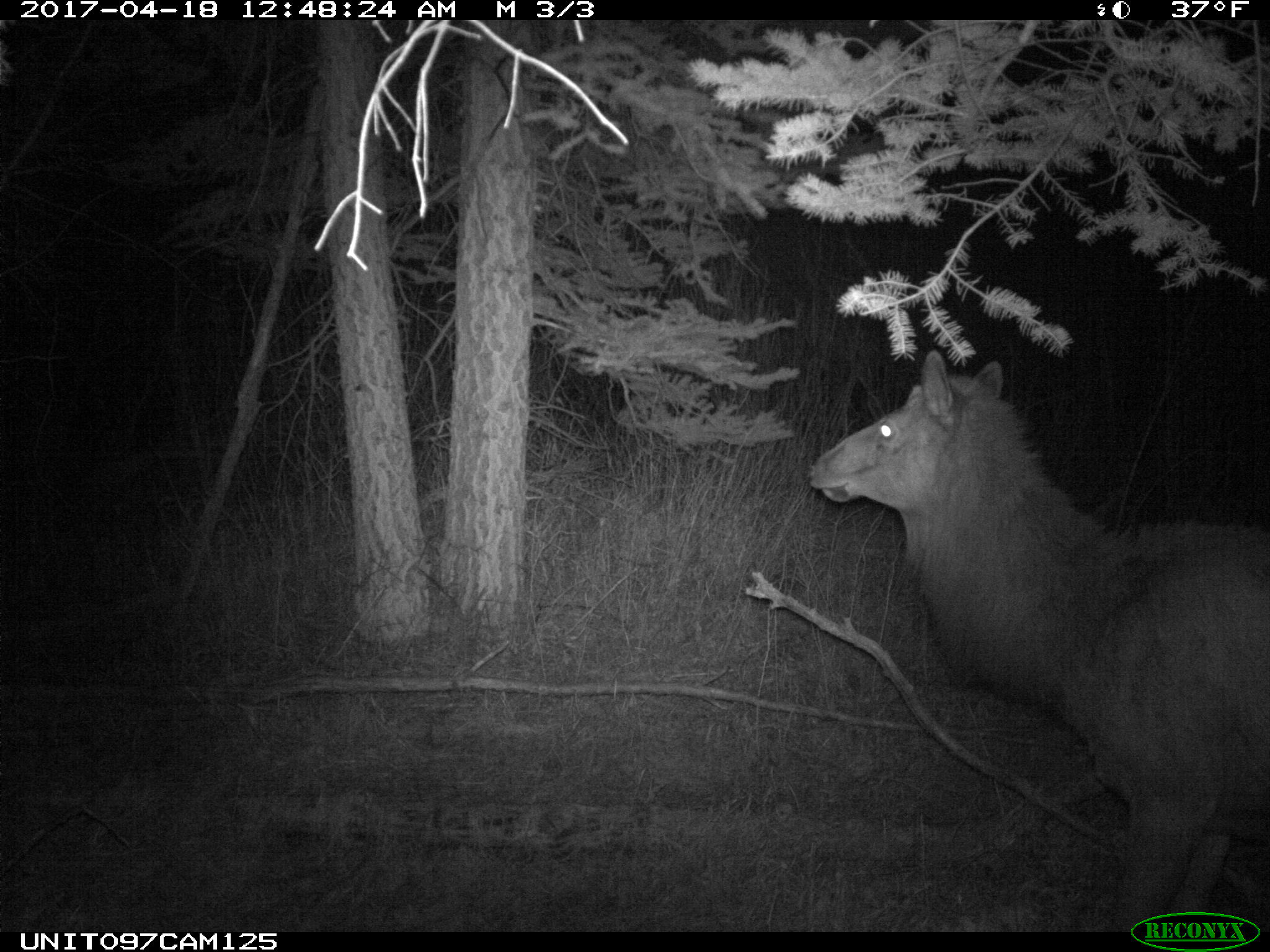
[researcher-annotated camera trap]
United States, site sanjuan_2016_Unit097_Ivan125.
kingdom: Animalia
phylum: Chordata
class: Mammalia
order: Artiodactyla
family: Cervidae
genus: Cervus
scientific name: Cervus elaphus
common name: red deer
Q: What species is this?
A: Cervus elaphus (red deer).